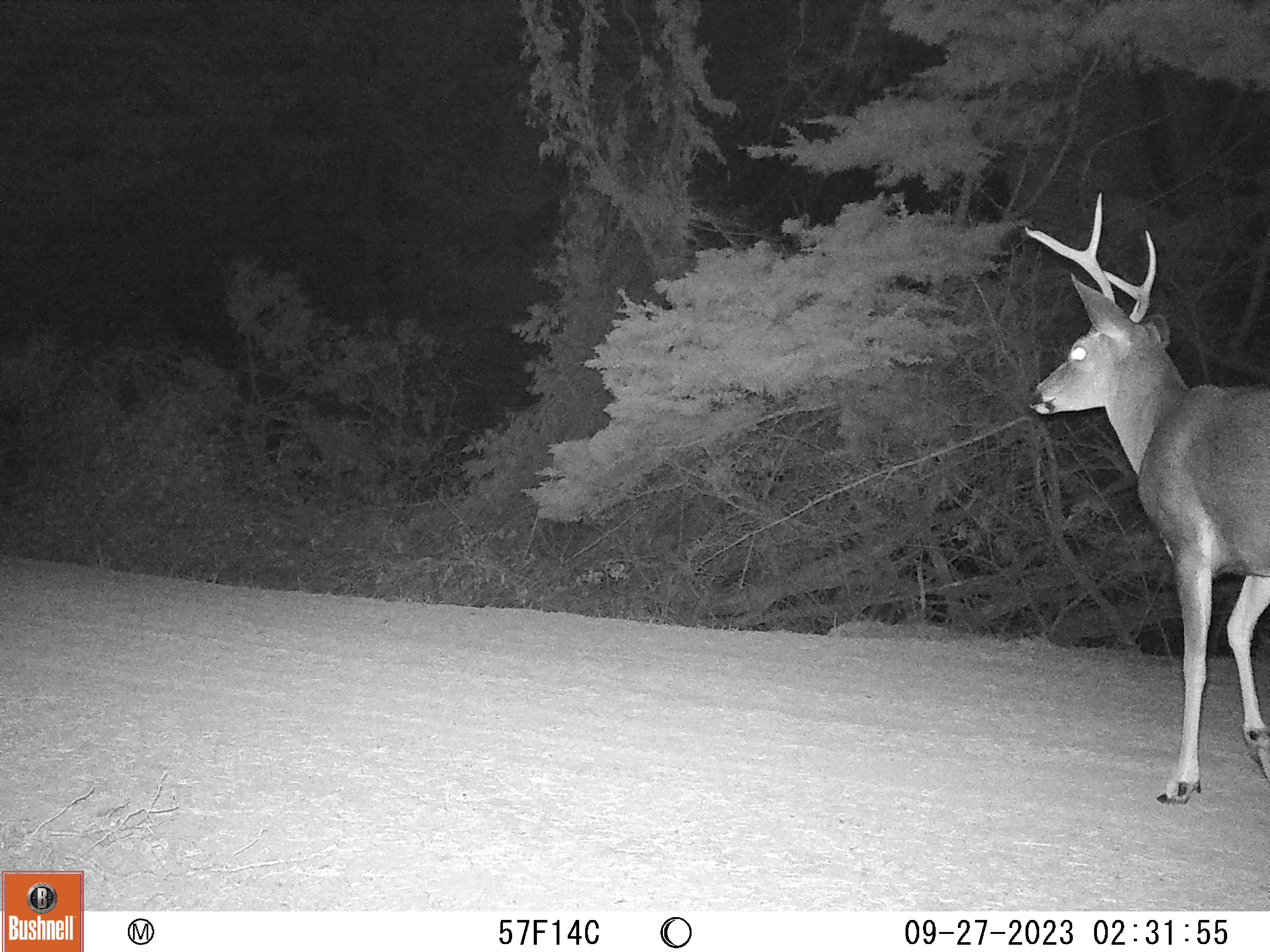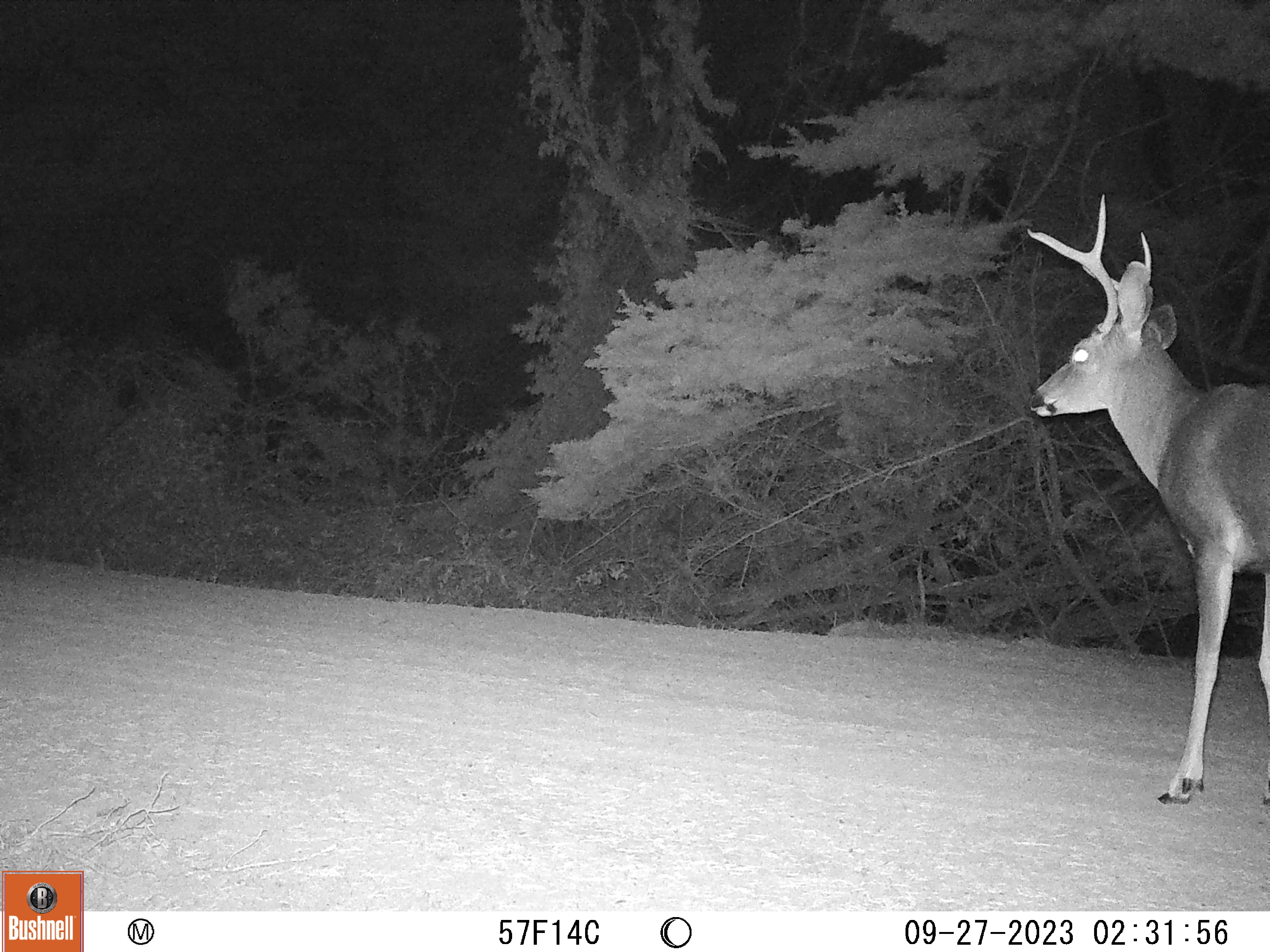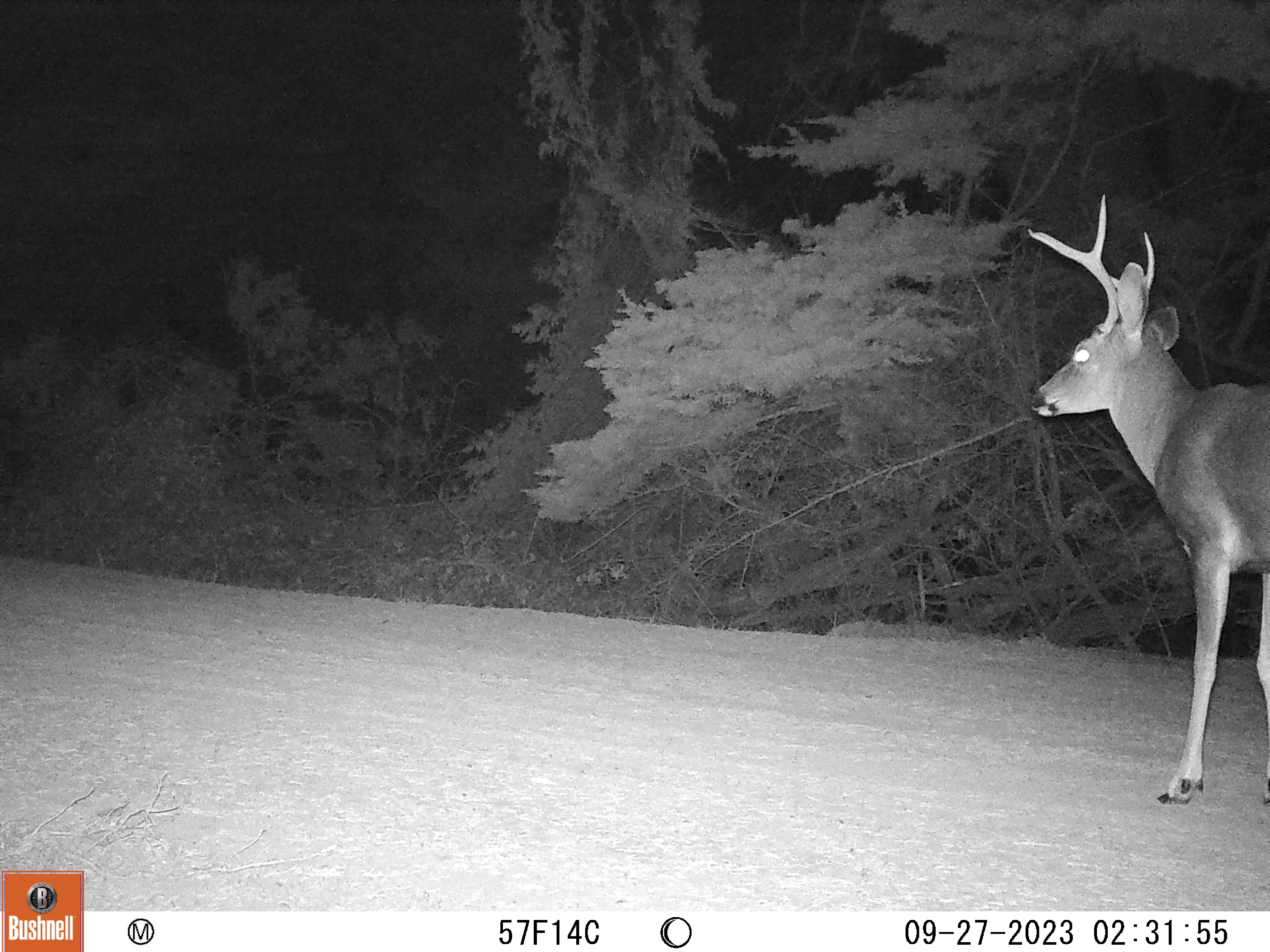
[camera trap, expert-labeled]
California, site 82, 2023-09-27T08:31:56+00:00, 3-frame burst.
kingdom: Animalia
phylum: Chordata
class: Mammalia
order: Artiodactyla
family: Cervidae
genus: Odocoileus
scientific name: Odocoileus hemionus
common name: mule deer